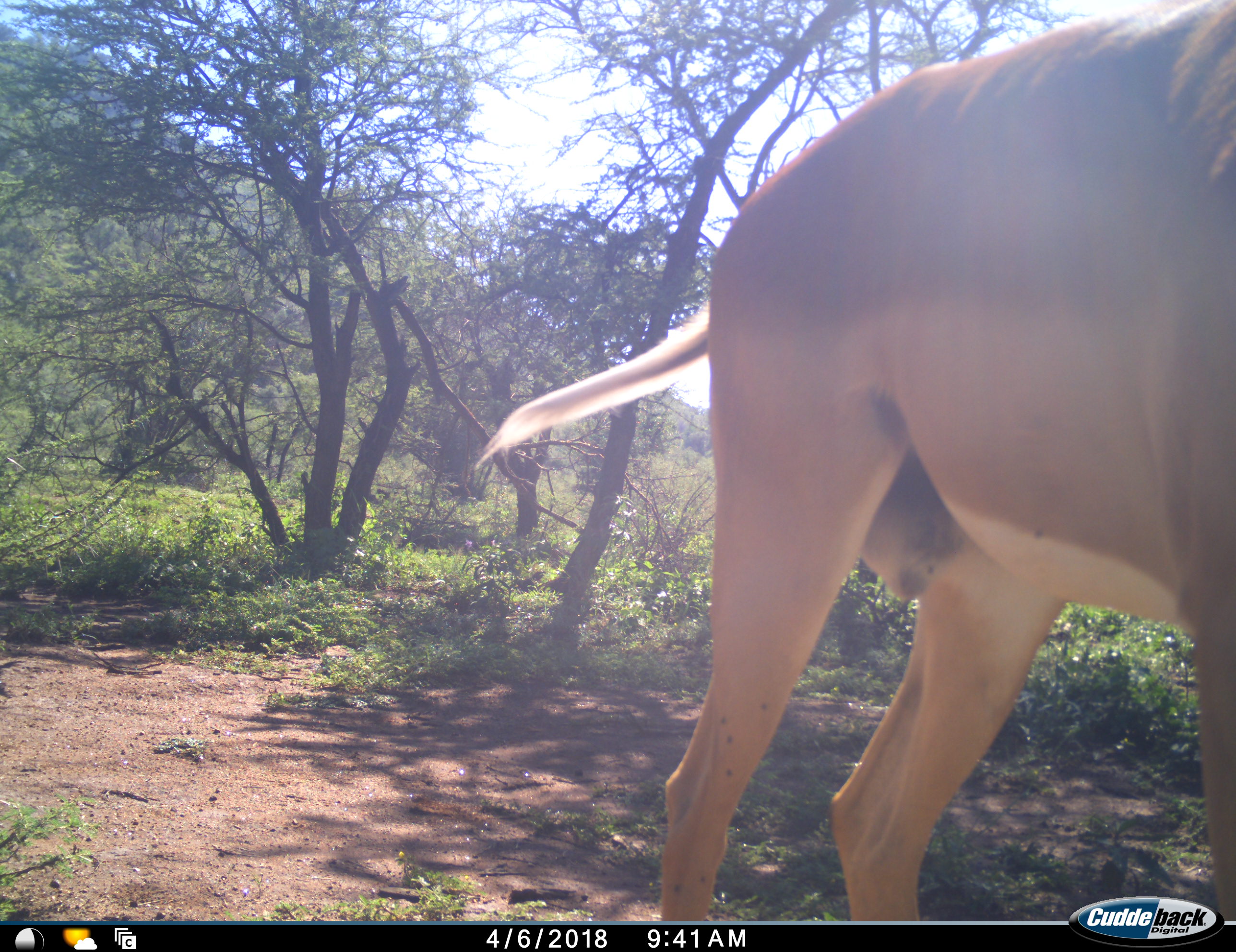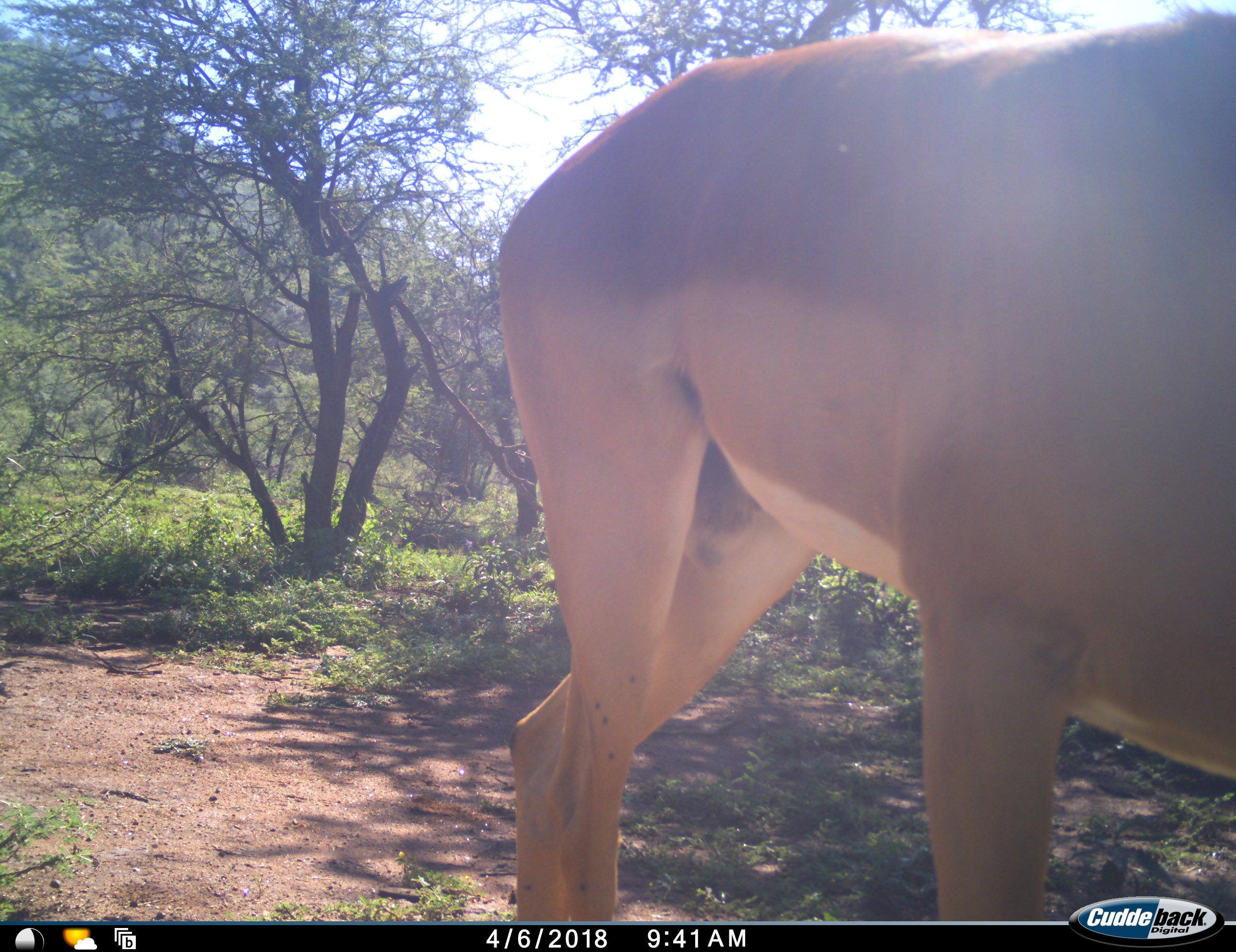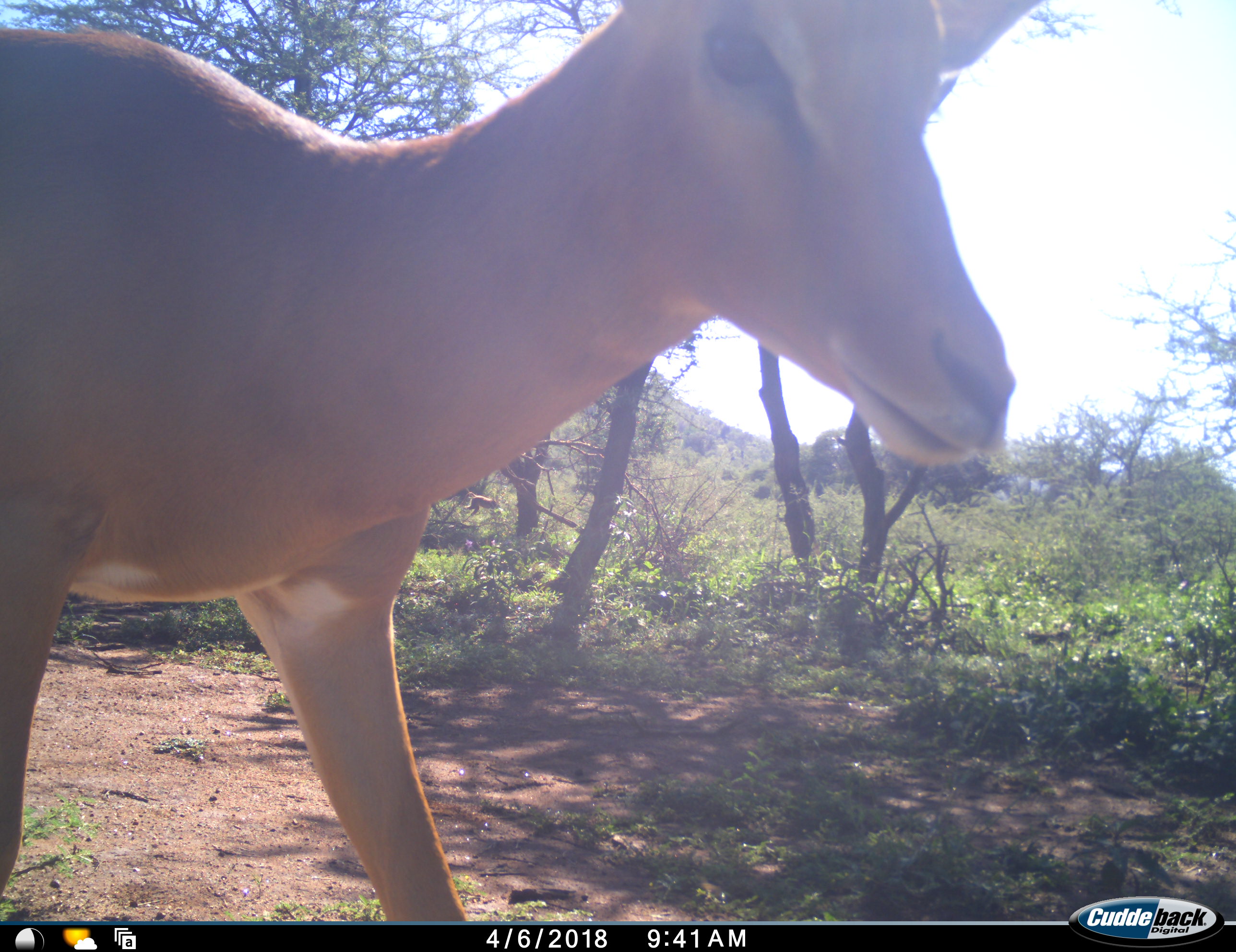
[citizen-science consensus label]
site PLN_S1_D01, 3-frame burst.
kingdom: Animalia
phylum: Chordata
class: Mammalia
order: Artiodactyla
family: Bovidae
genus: Aepyceros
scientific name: Aepyceros melampus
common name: impala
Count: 1.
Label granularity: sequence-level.